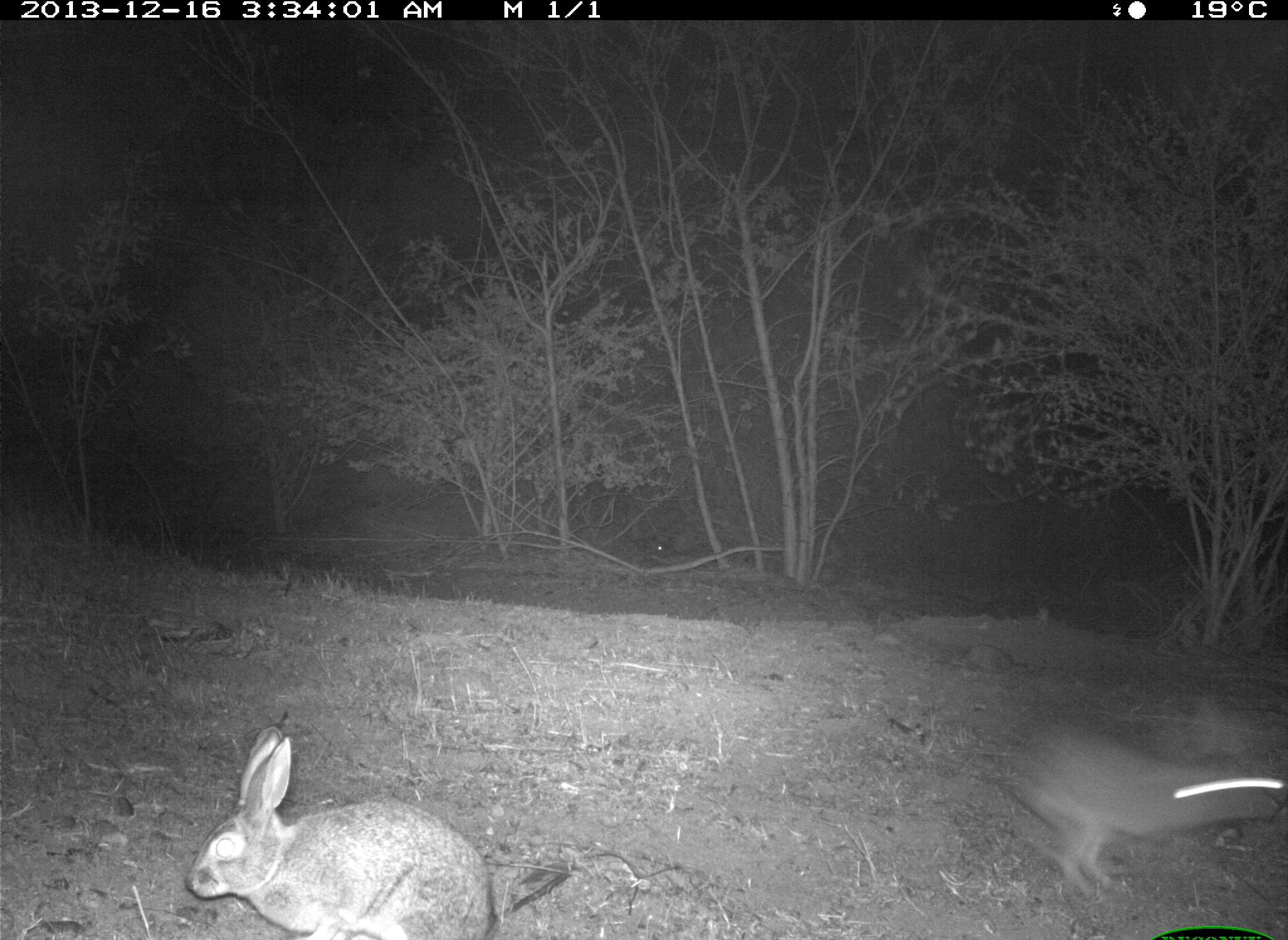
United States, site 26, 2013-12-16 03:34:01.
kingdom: Animalia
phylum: Chordata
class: Mammalia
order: Lagomorpha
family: Leporidae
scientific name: Leporidae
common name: rabbits and hares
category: rabbit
Rabbit (rabbits and hares) (Leporidae).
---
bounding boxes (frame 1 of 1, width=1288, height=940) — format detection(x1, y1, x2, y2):
rabbit: detection(184, 724, 489, 940); detection(1005, 691, 1284, 899)